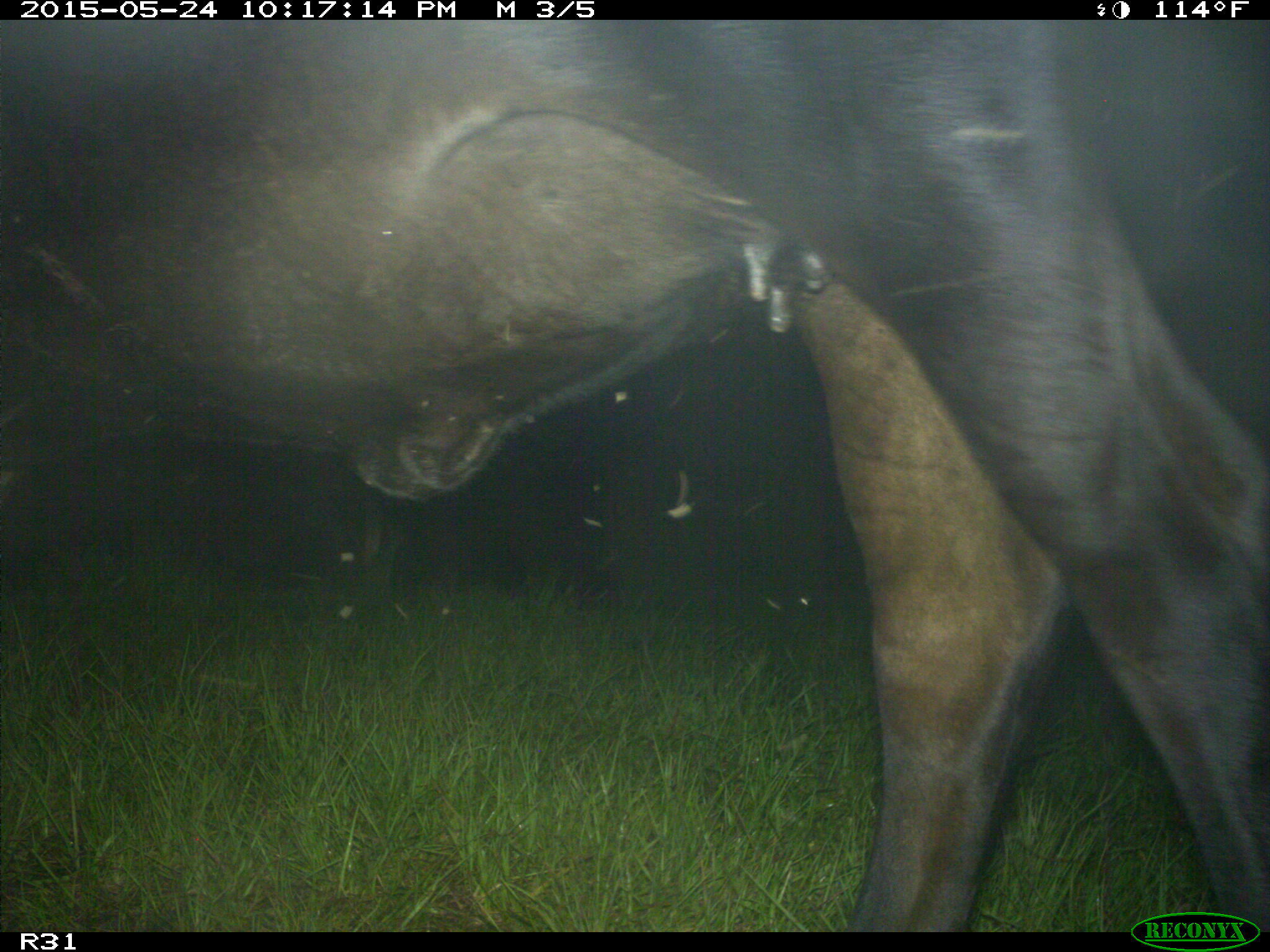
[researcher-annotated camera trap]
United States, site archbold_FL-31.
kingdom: Animalia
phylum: Chordata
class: Mammalia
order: Artiodactyla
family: Bovidae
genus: Bos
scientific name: Bos taurus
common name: domestic cow